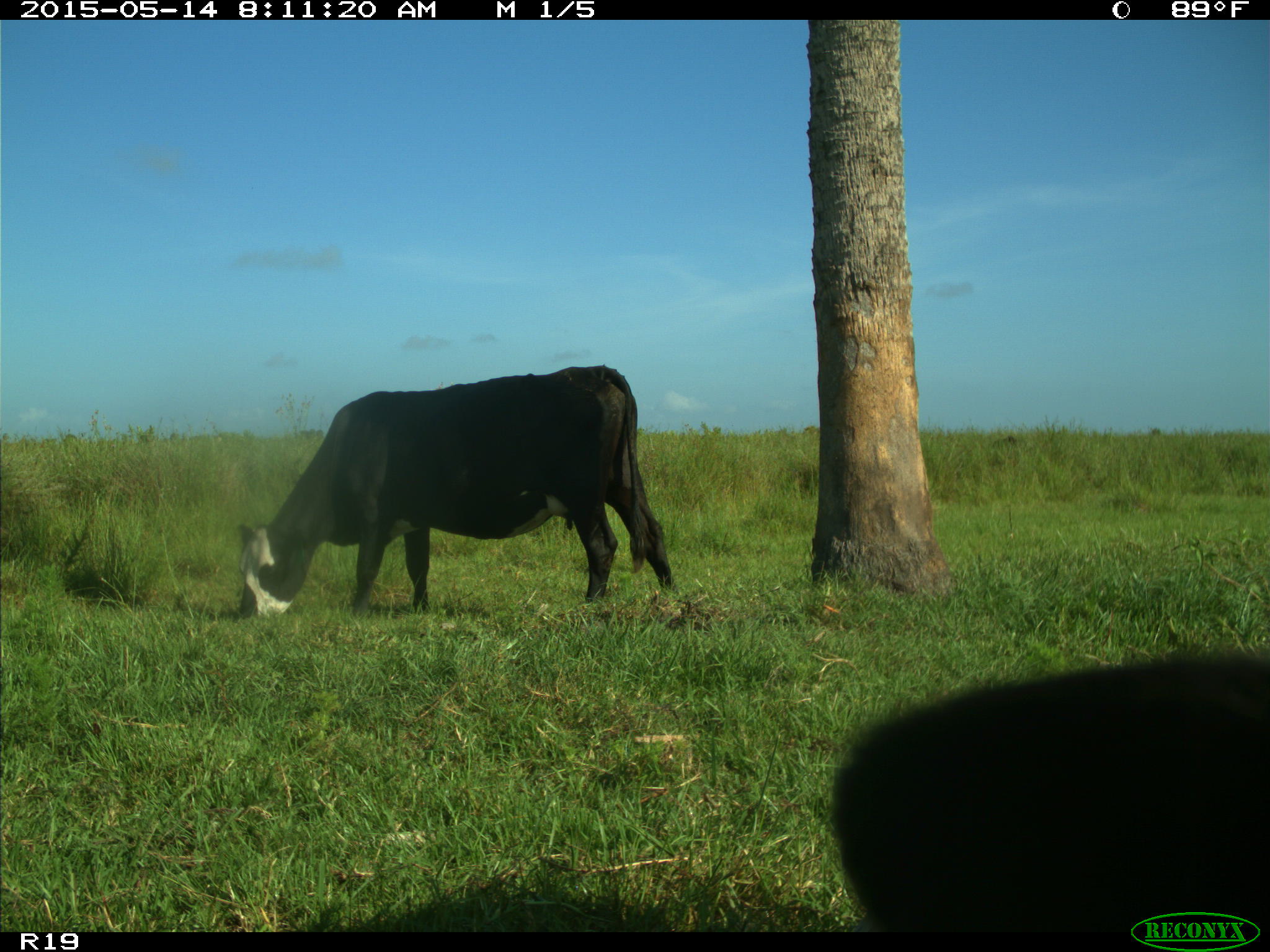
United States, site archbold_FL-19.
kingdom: Animalia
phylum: Chordata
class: Mammalia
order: Artiodactyla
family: Bovidae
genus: Bos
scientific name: Bos taurus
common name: domestic cow